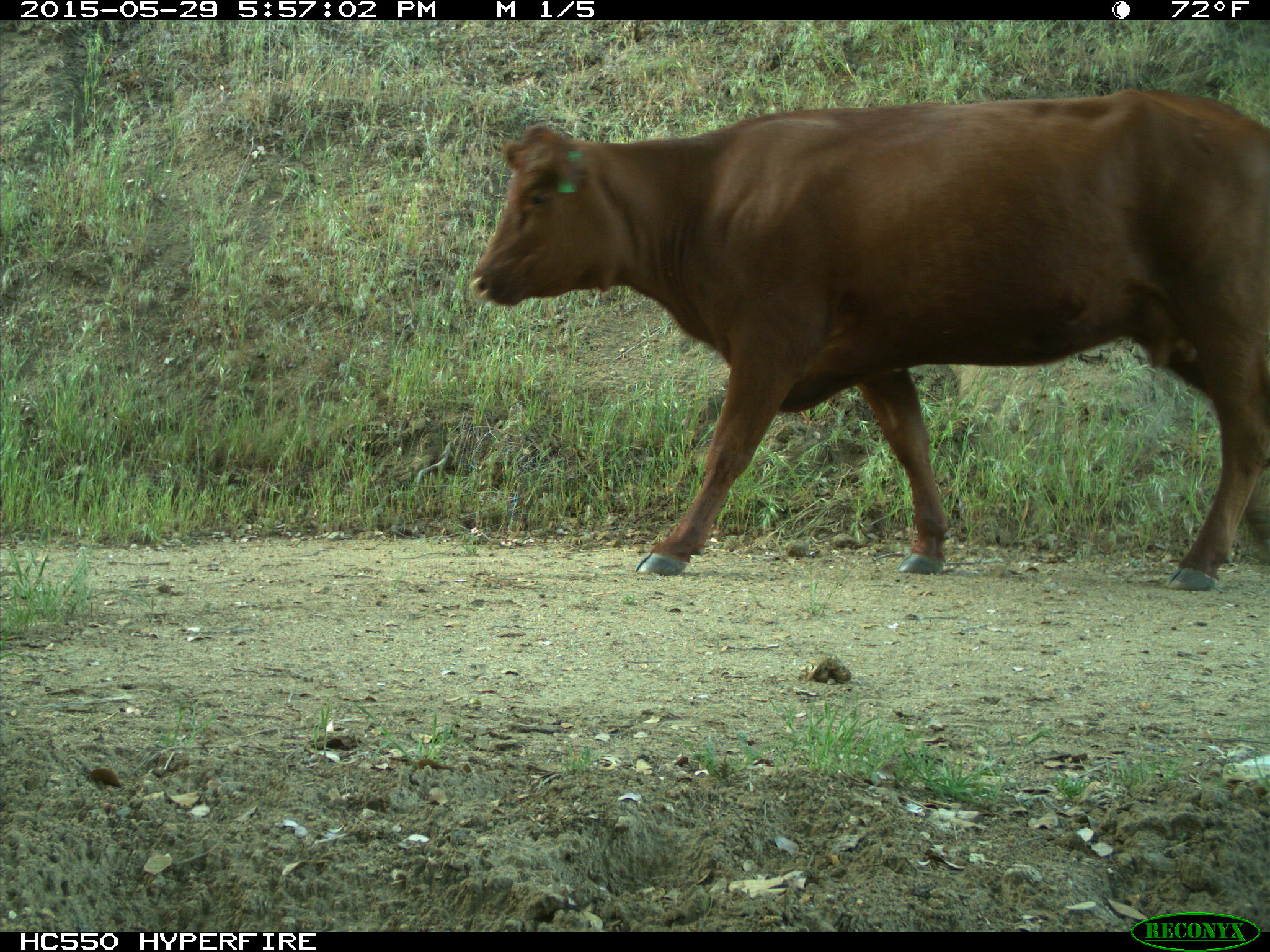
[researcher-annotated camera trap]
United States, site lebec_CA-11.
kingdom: Animalia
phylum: Chordata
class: Mammalia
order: Artiodactyla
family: Bovidae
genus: Bos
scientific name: Bos taurus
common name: domestic cow